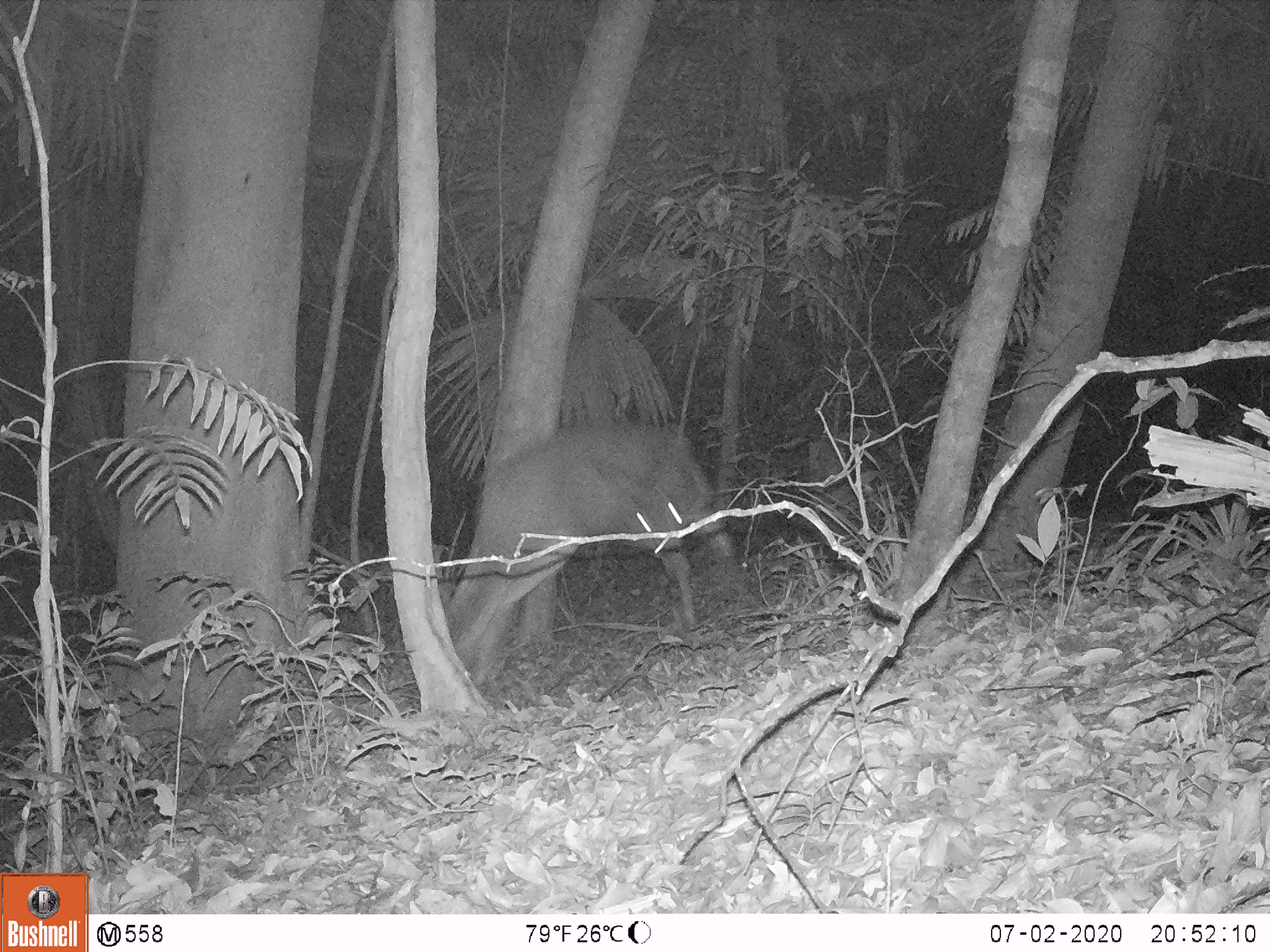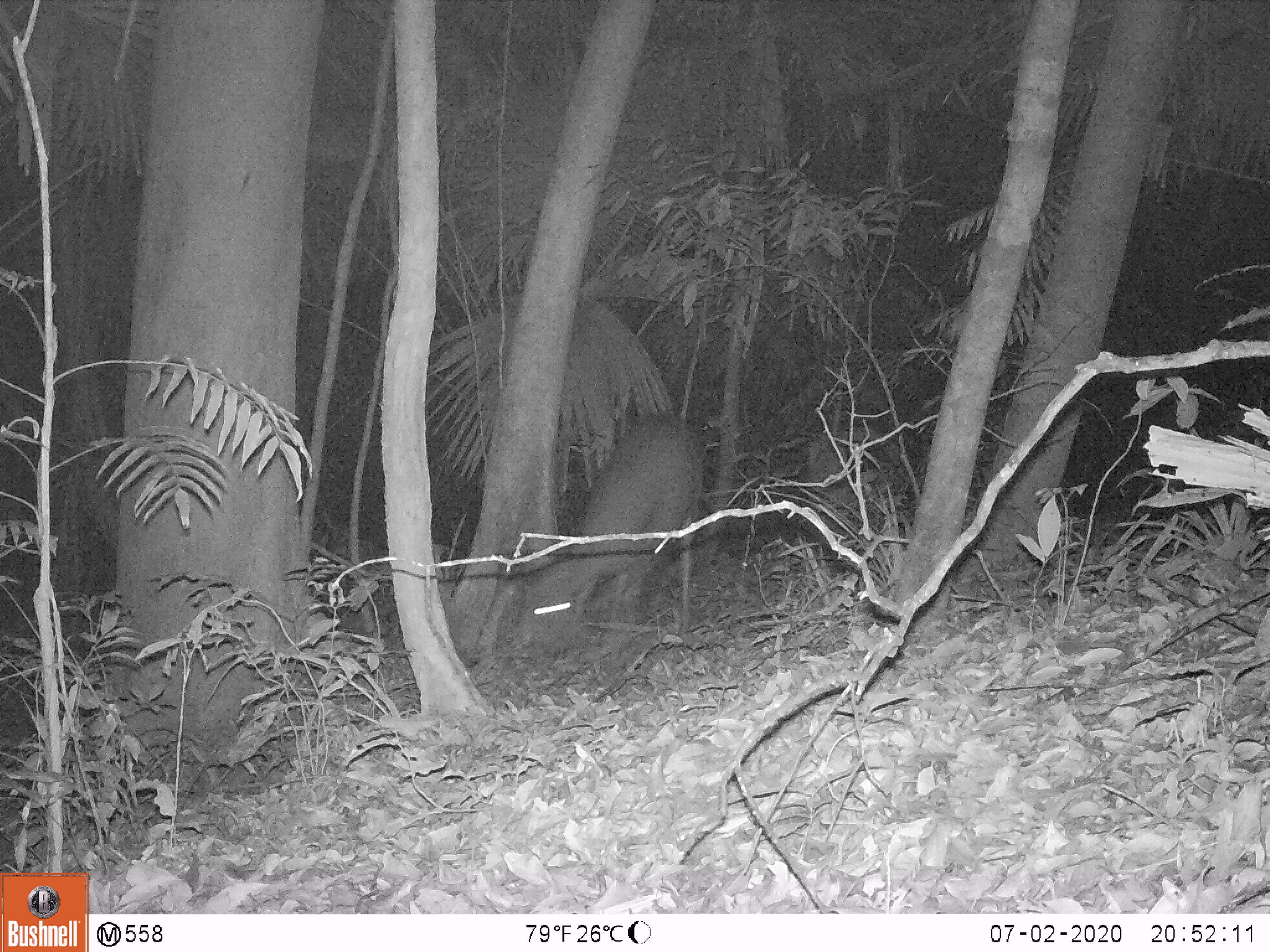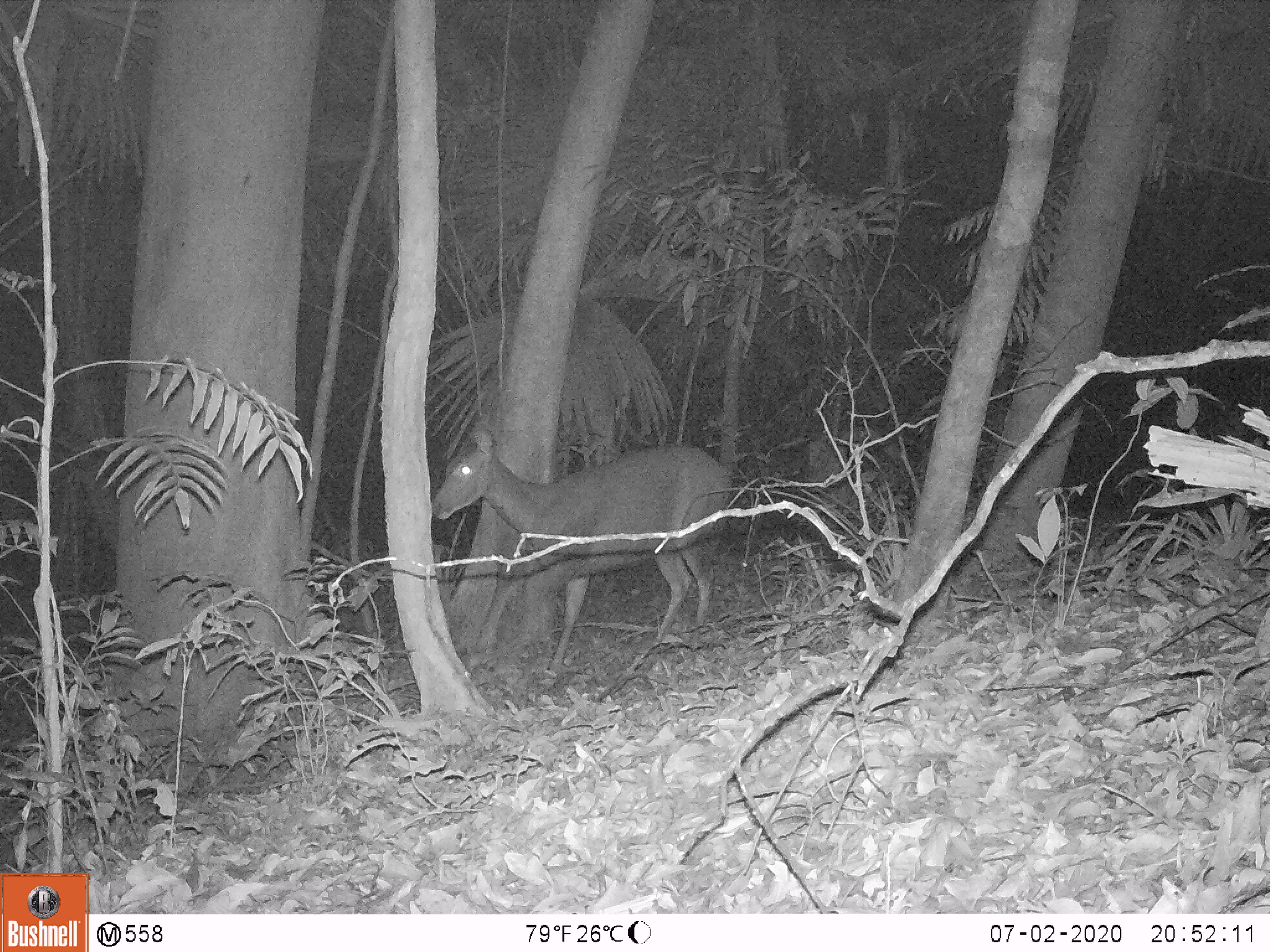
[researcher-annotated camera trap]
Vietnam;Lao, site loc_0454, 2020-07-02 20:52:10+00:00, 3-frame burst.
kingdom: Animalia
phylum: Chordata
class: Mammalia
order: Artiodactyla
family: Cervidae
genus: Rusa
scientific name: Rusa unicolor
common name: sambar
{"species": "sambar (Rusa unicolor)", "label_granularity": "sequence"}